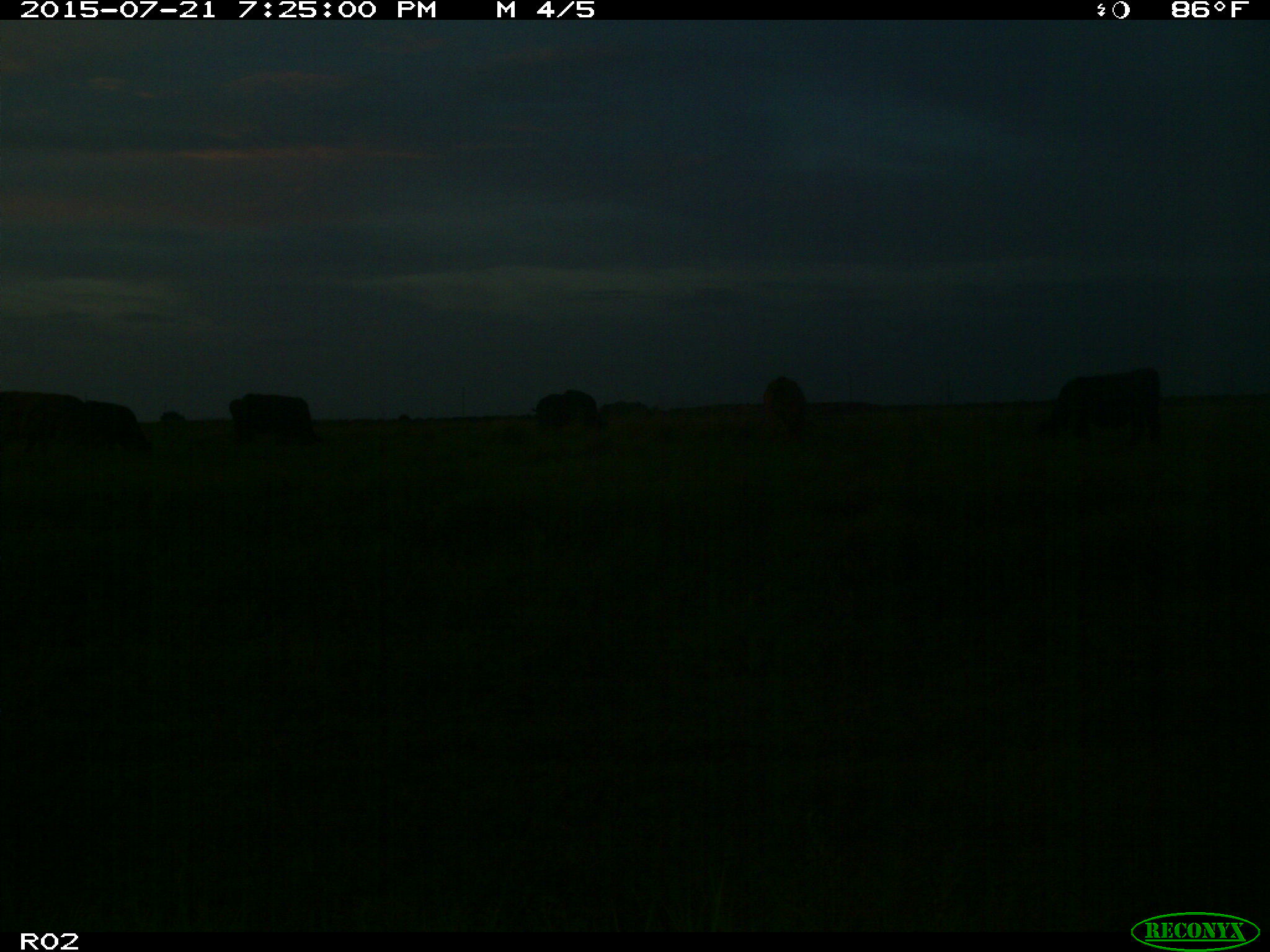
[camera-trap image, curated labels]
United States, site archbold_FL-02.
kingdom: Animalia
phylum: Chordata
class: Mammalia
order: Artiodactyla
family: Bovidae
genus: Bos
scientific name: Bos taurus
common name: domestic cow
Bos taurus (domestic cow).